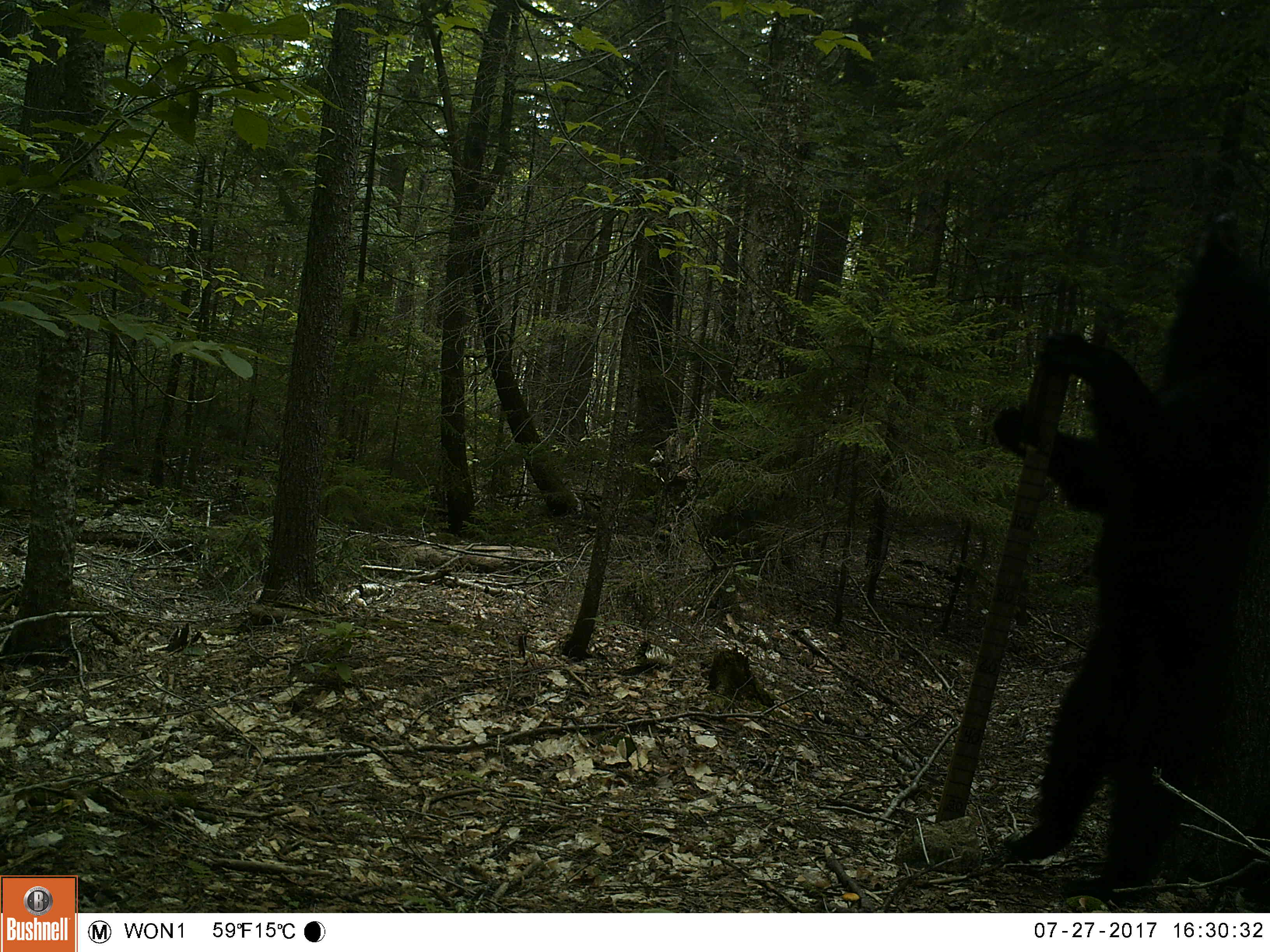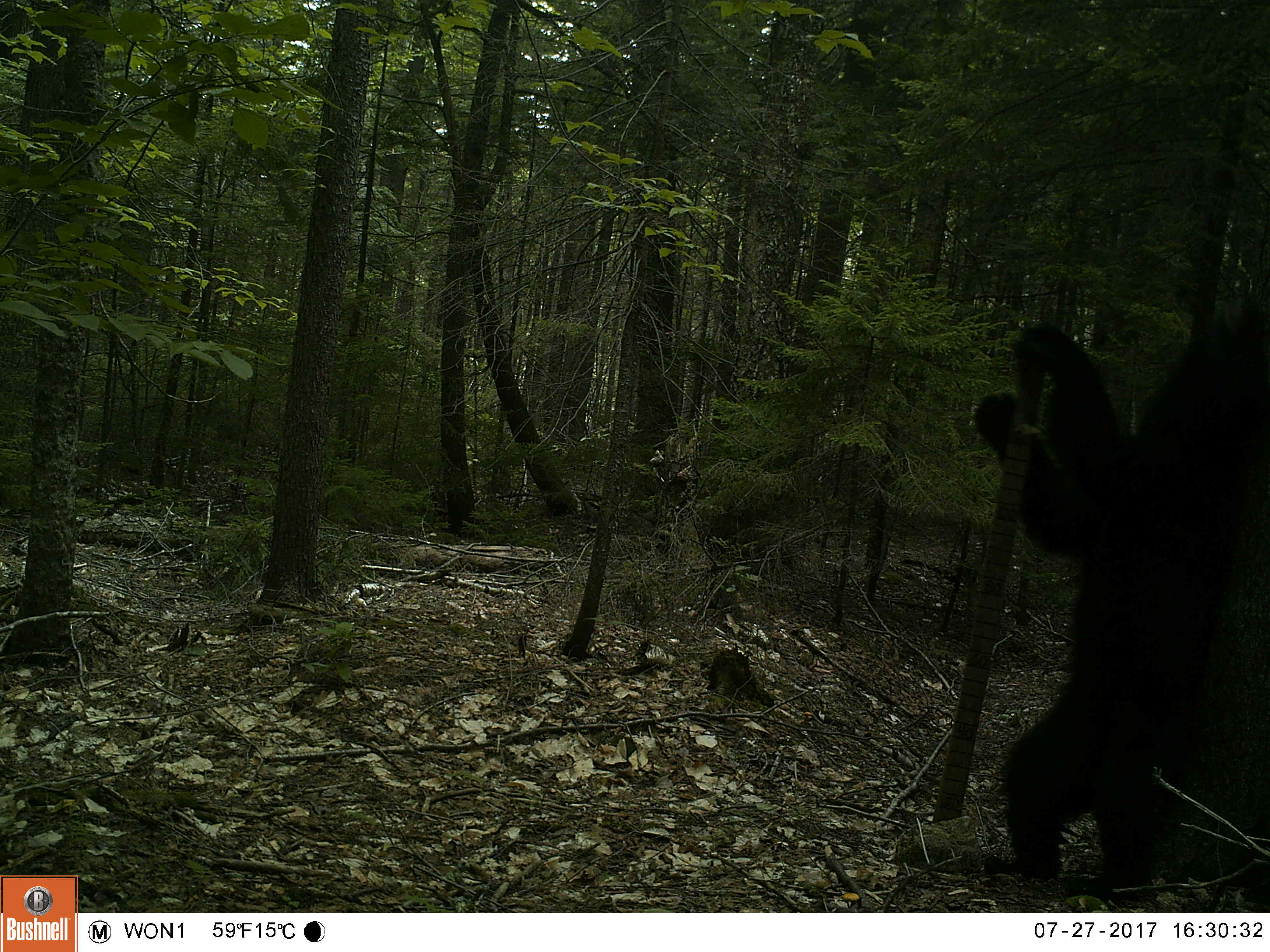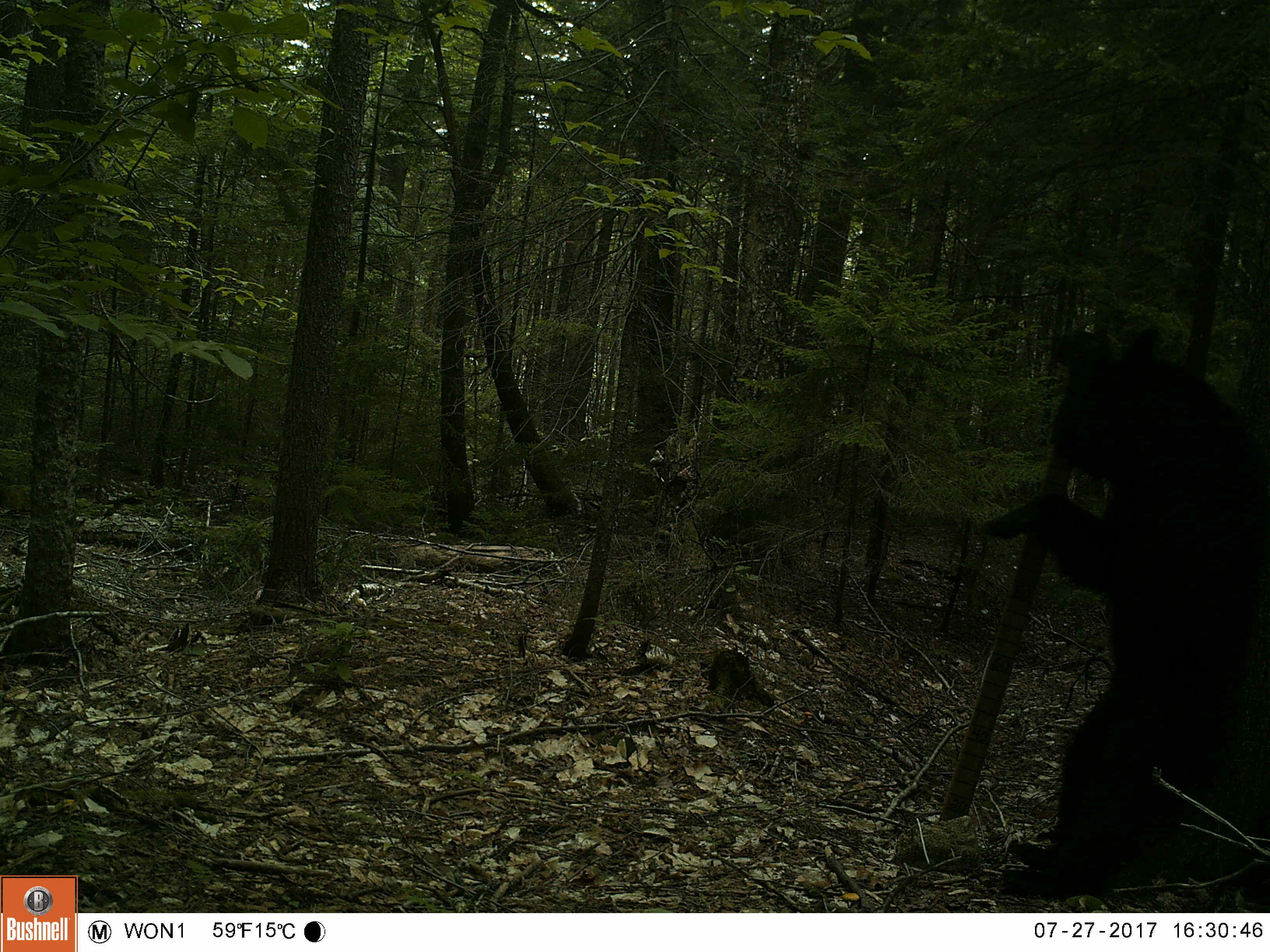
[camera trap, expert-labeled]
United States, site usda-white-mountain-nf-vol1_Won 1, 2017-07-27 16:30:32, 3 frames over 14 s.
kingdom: Animalia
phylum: Chordata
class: Mammalia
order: Carnivora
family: Ursidae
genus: Ursus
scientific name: Ursus americanus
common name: black bear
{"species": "black bear (Ursus americanus)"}